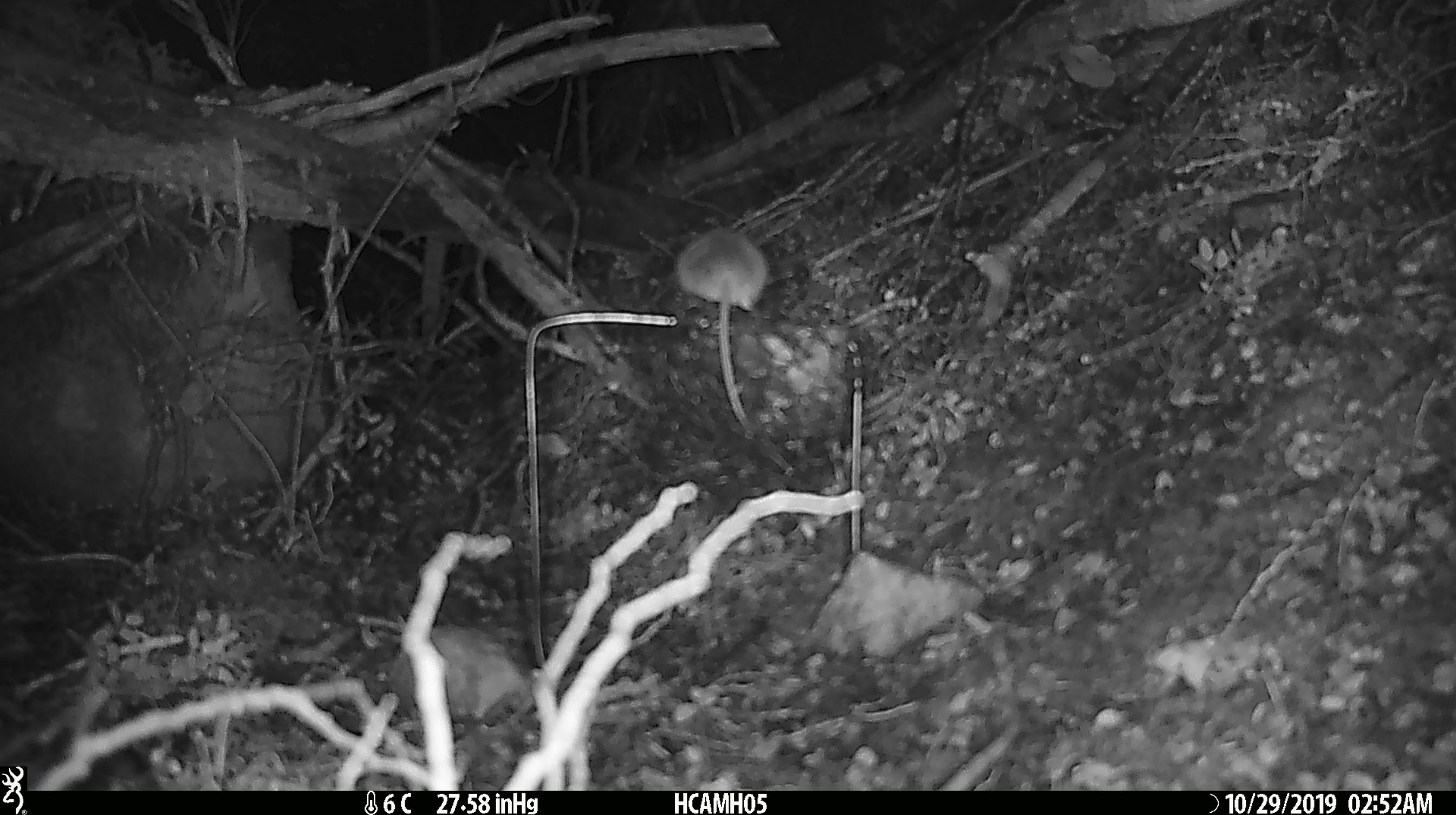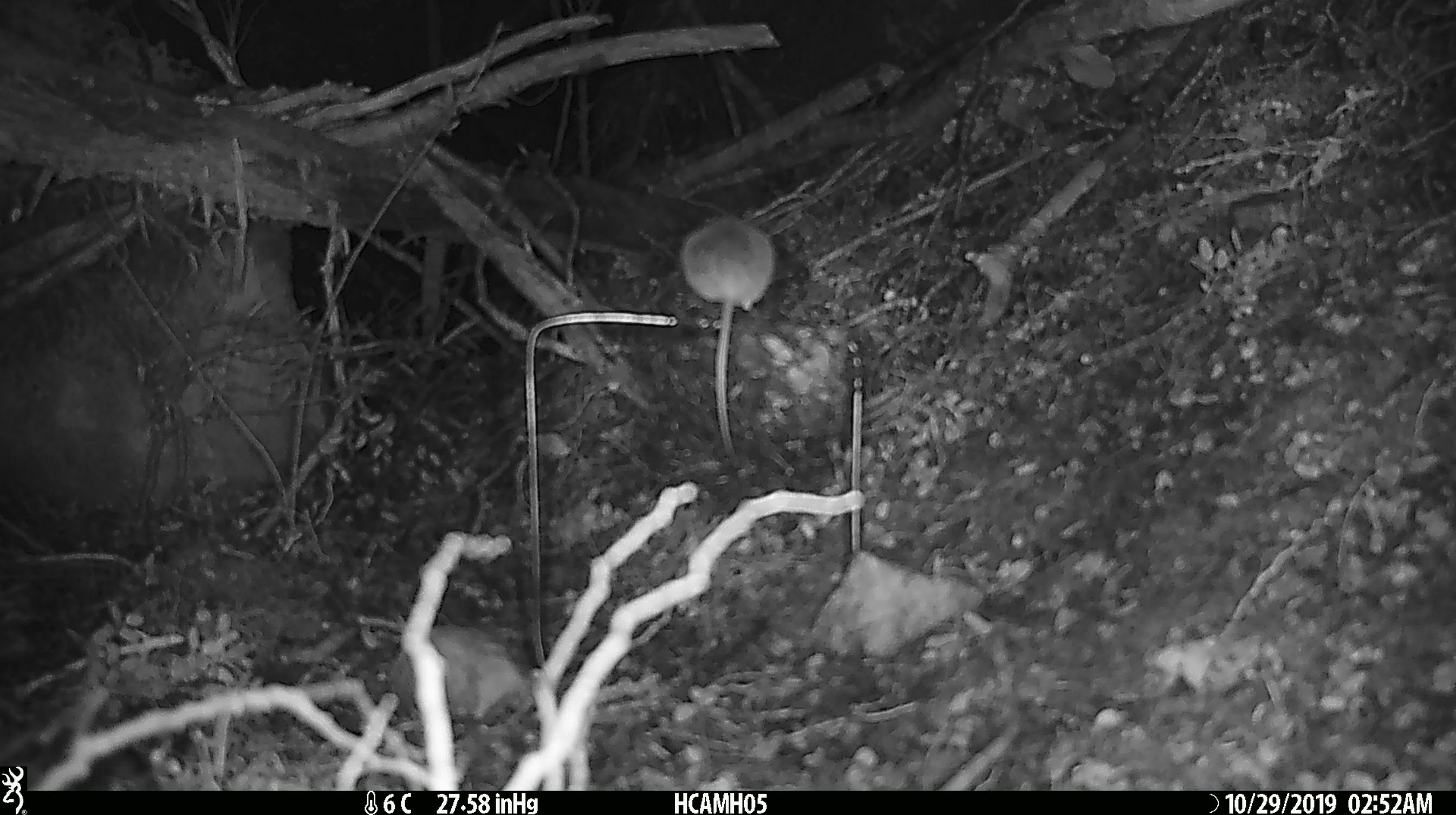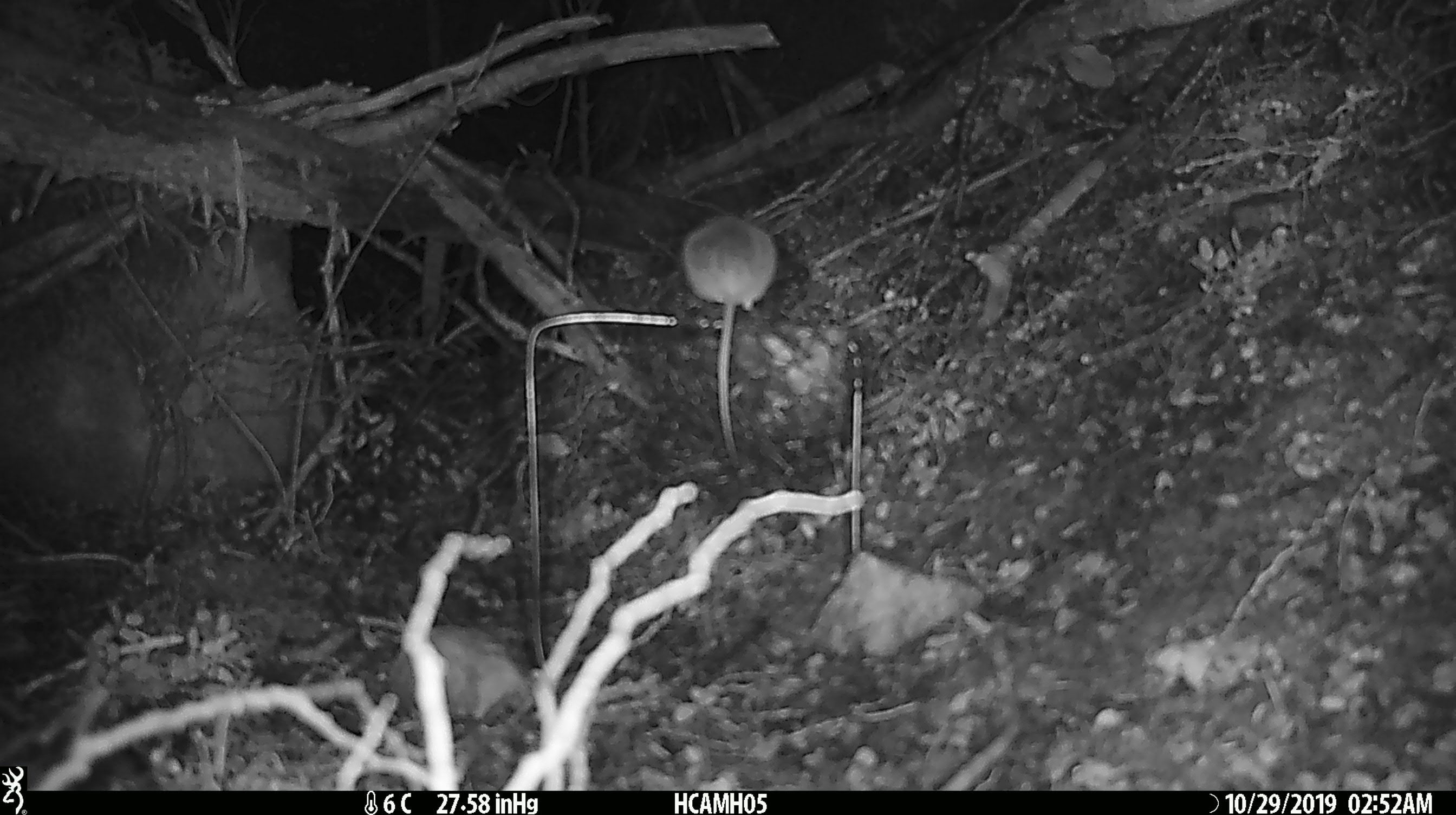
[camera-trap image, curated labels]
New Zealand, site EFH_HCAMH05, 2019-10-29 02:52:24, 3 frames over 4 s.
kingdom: Animalia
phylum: Chordata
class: Mammalia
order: Rodentia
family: Muridae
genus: Mus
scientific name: Mus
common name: mouse